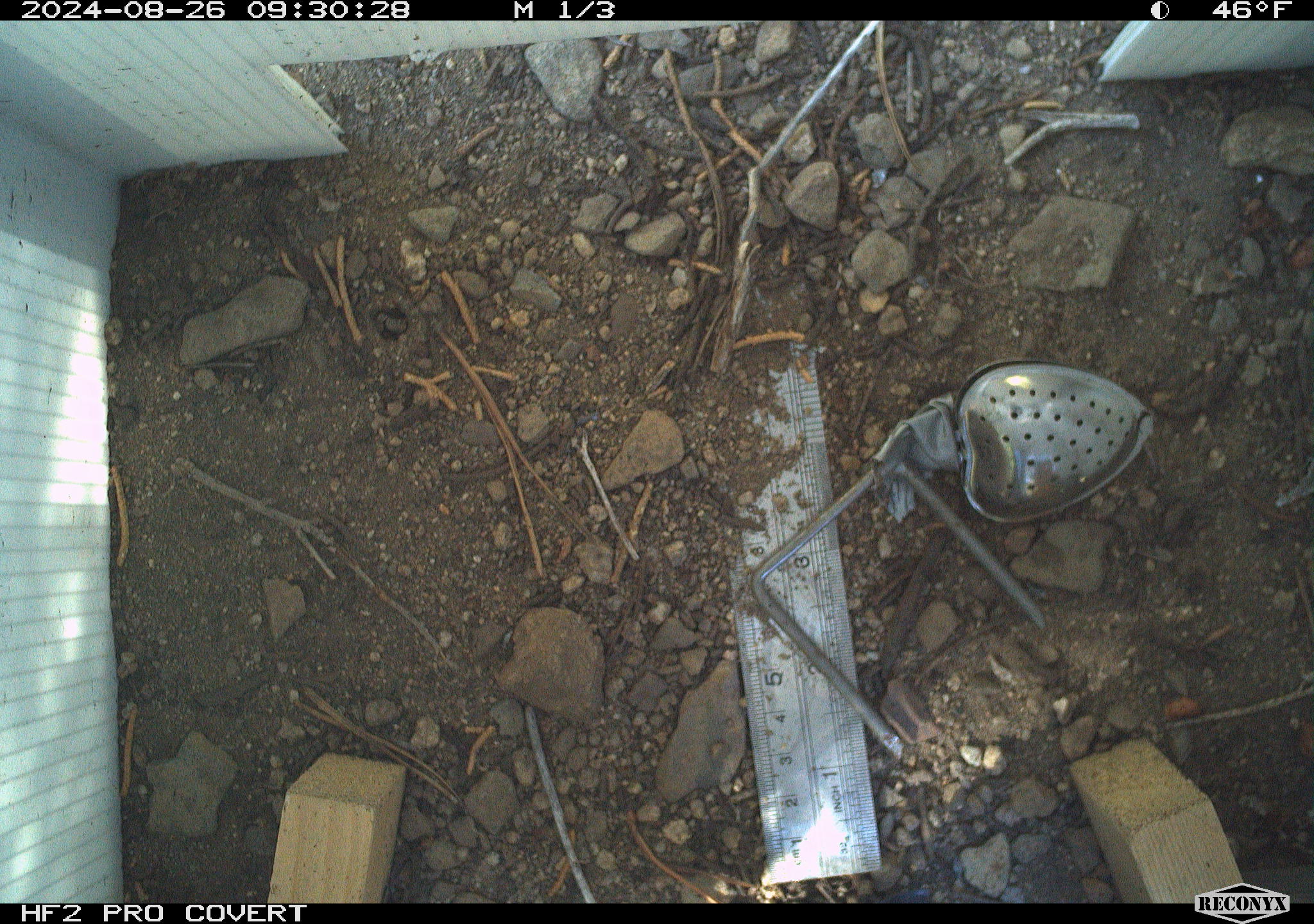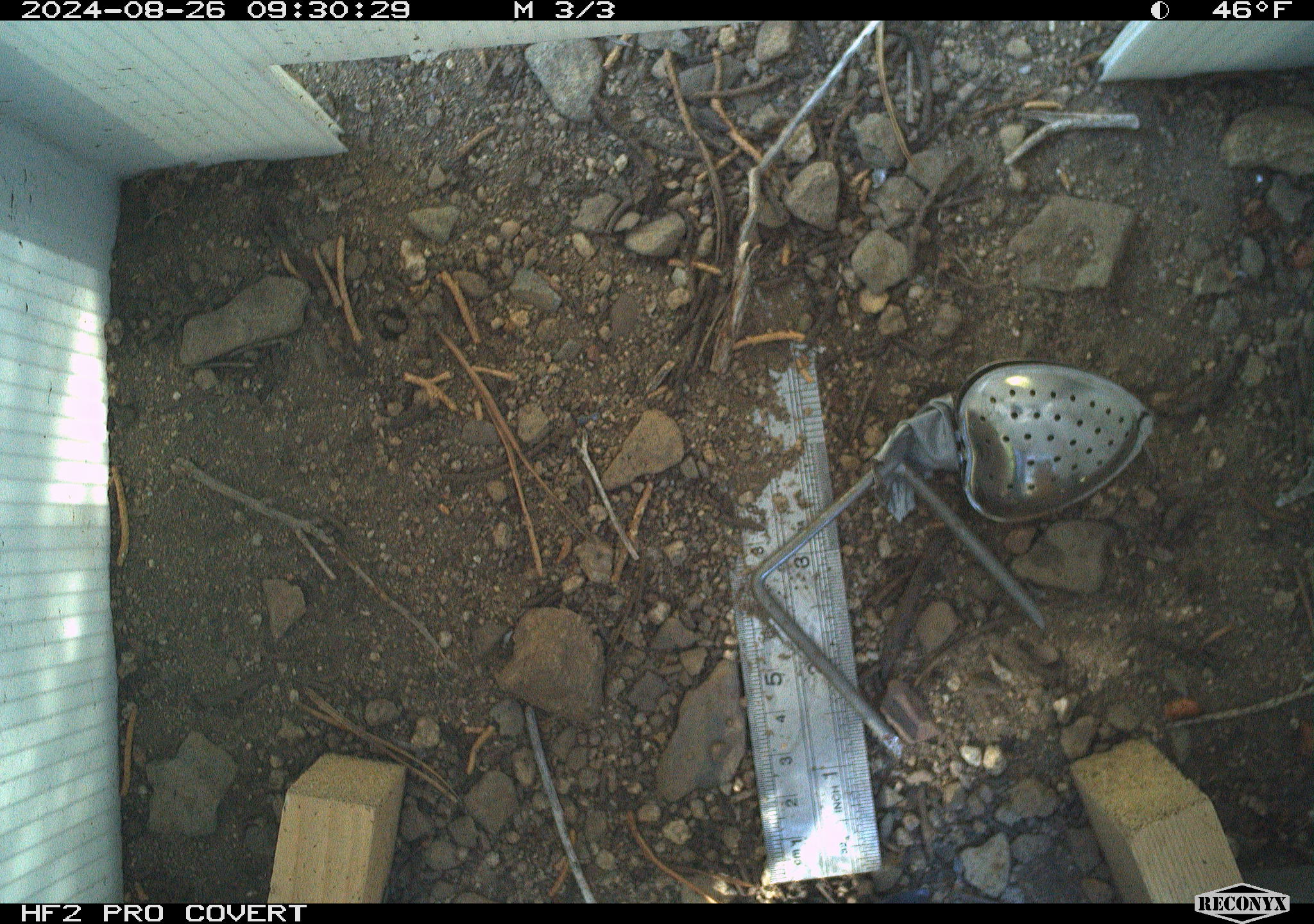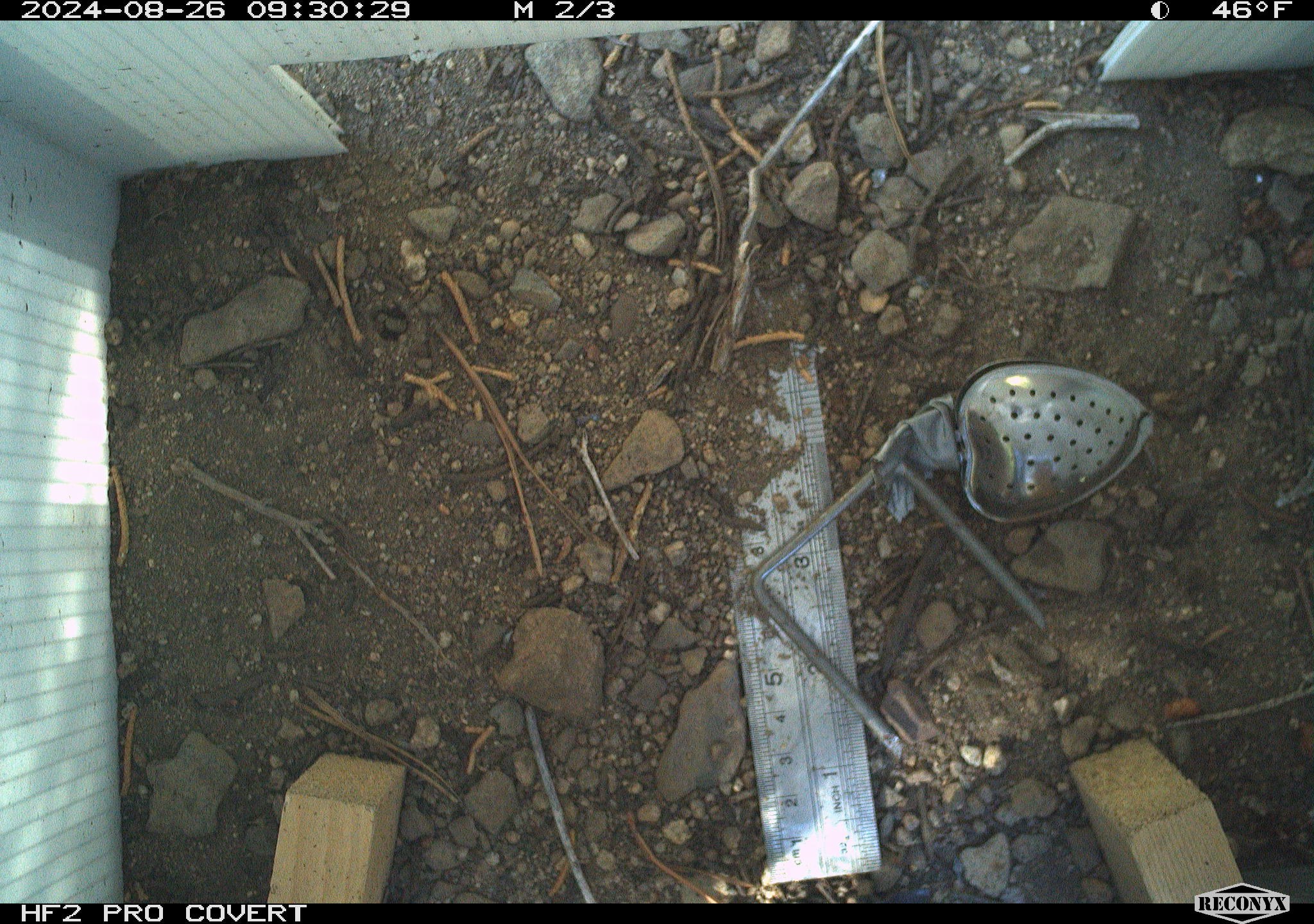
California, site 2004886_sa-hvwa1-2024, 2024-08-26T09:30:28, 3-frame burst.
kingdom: Animalia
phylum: Chordata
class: Mammalia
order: Rodentia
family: Sciuridae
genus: Neotamias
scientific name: Neotamias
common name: western chipmunks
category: neotamias species